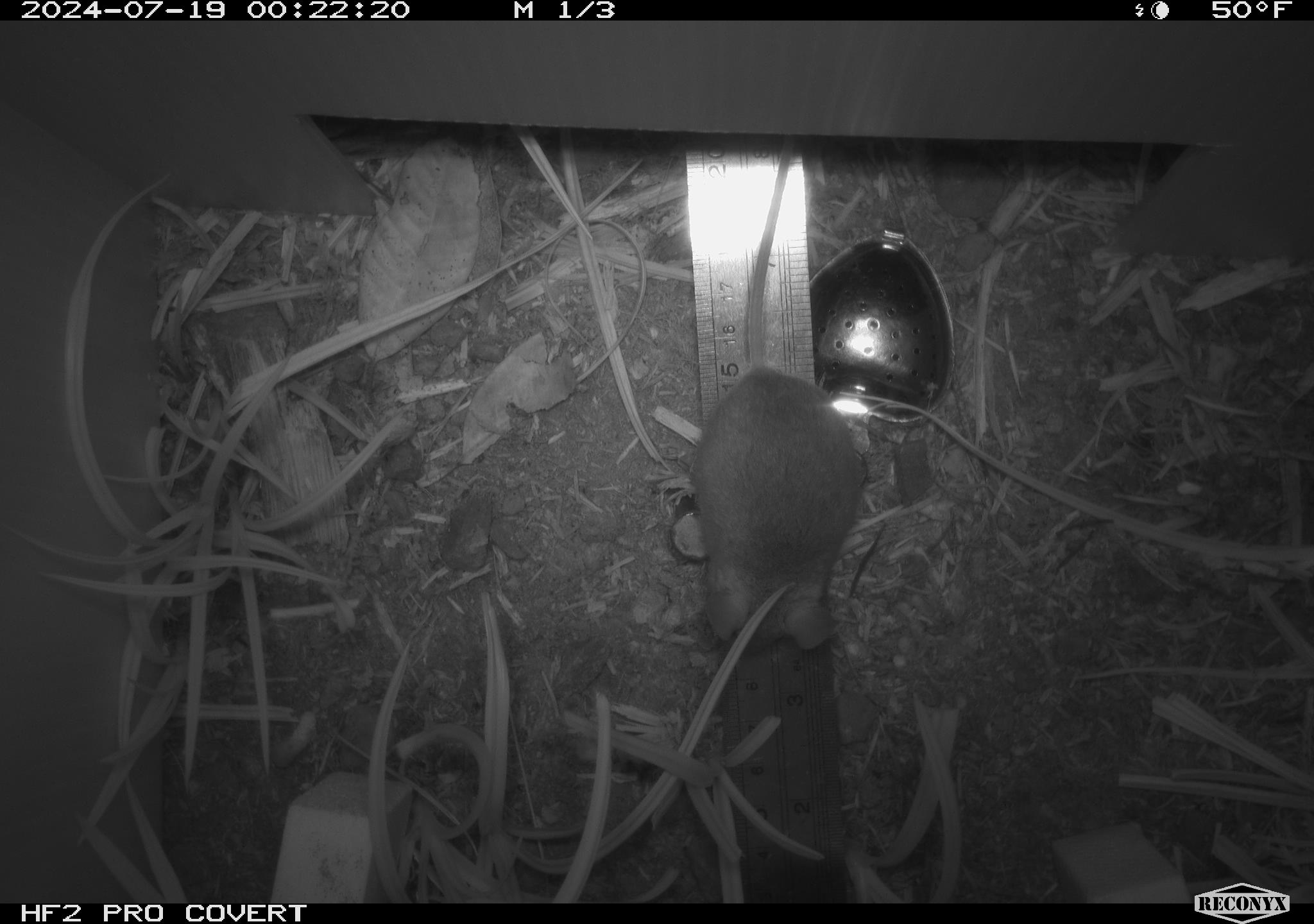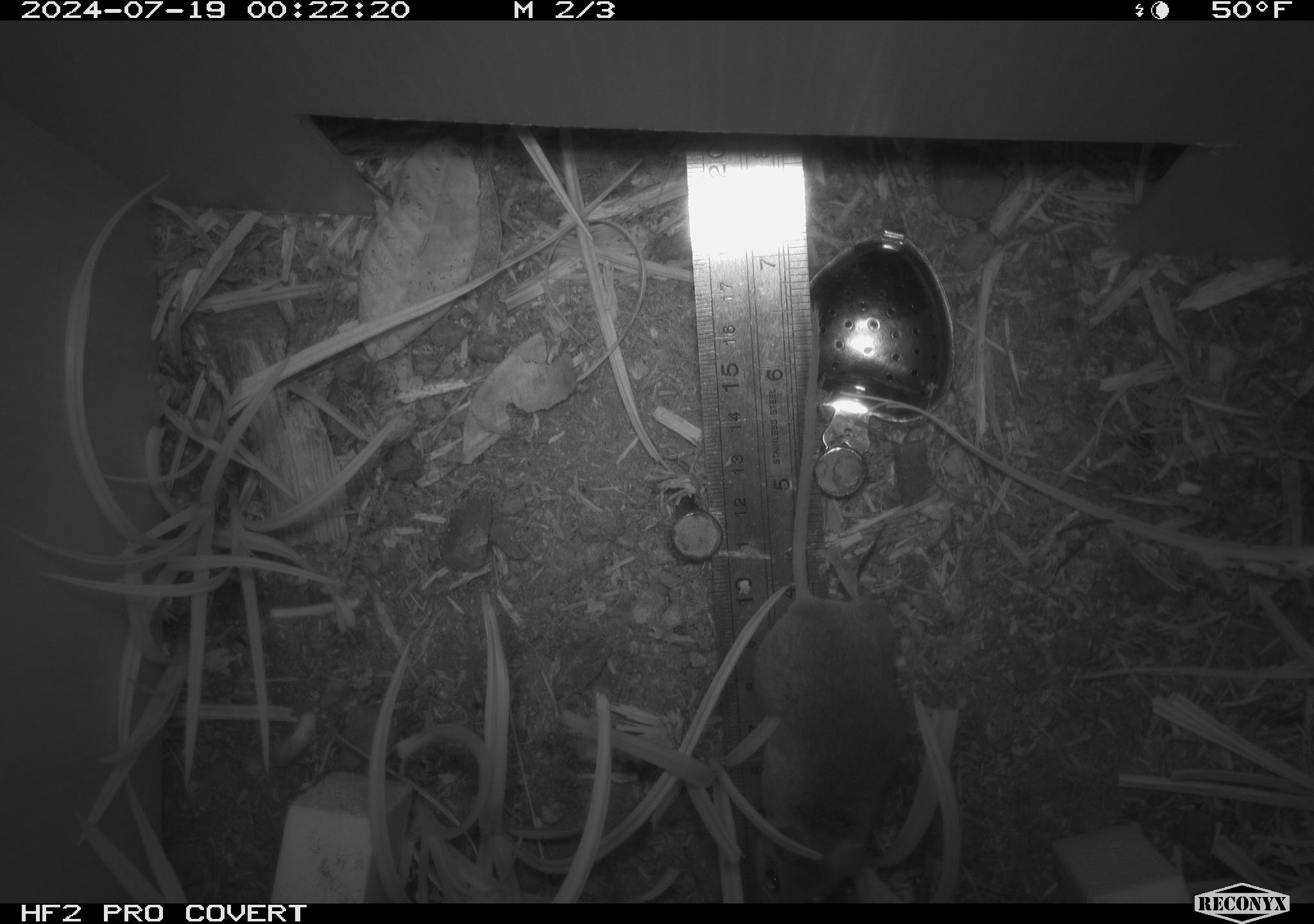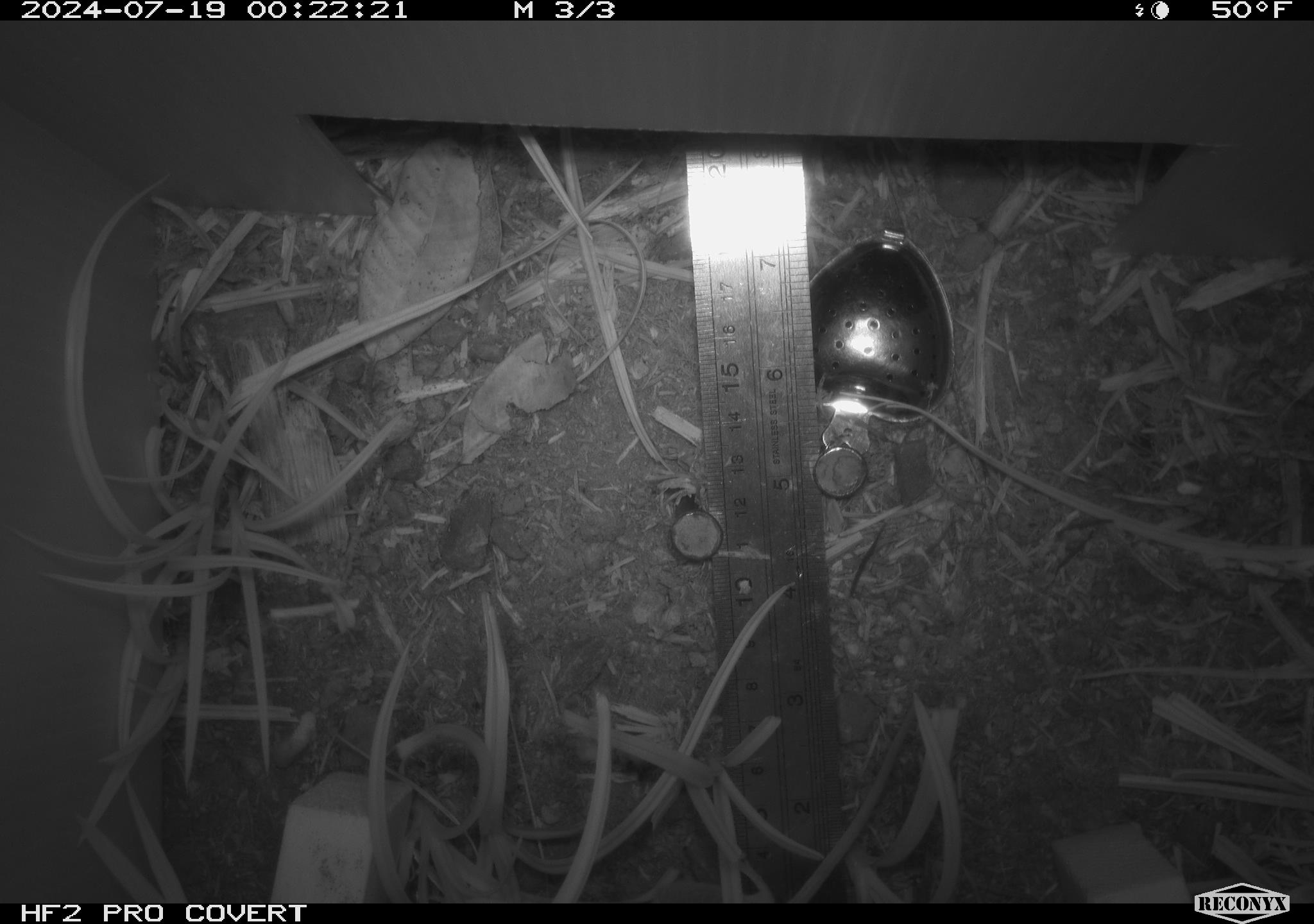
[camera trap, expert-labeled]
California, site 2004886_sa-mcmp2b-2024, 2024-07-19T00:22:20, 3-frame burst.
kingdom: Animalia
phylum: Chordata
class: Mammalia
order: Rodentia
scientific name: Rodentia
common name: mouse species